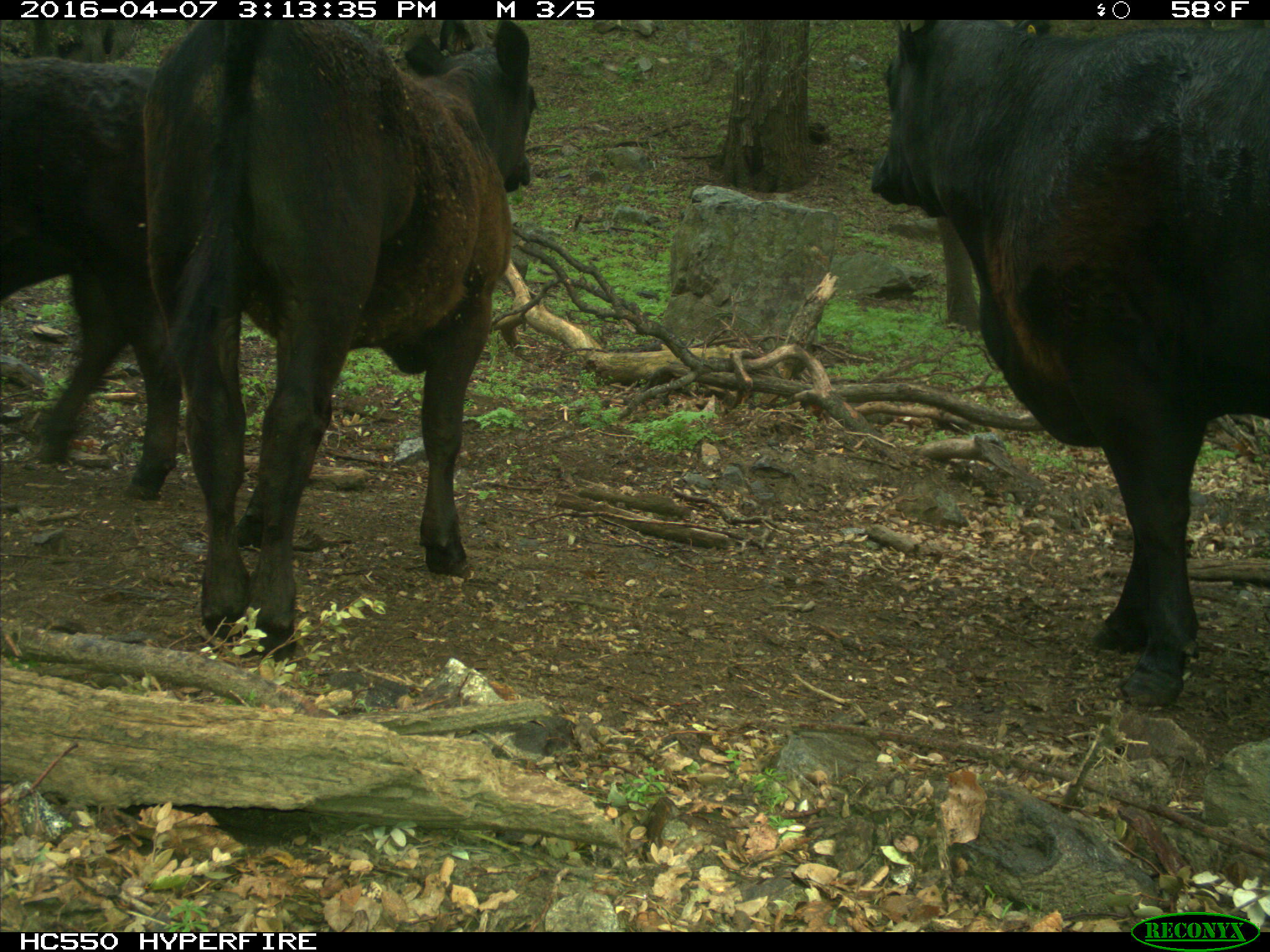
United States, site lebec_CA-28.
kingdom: Animalia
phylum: Chordata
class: Mammalia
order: Artiodactyla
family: Bovidae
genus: Bos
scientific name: Bos taurus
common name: domestic cow